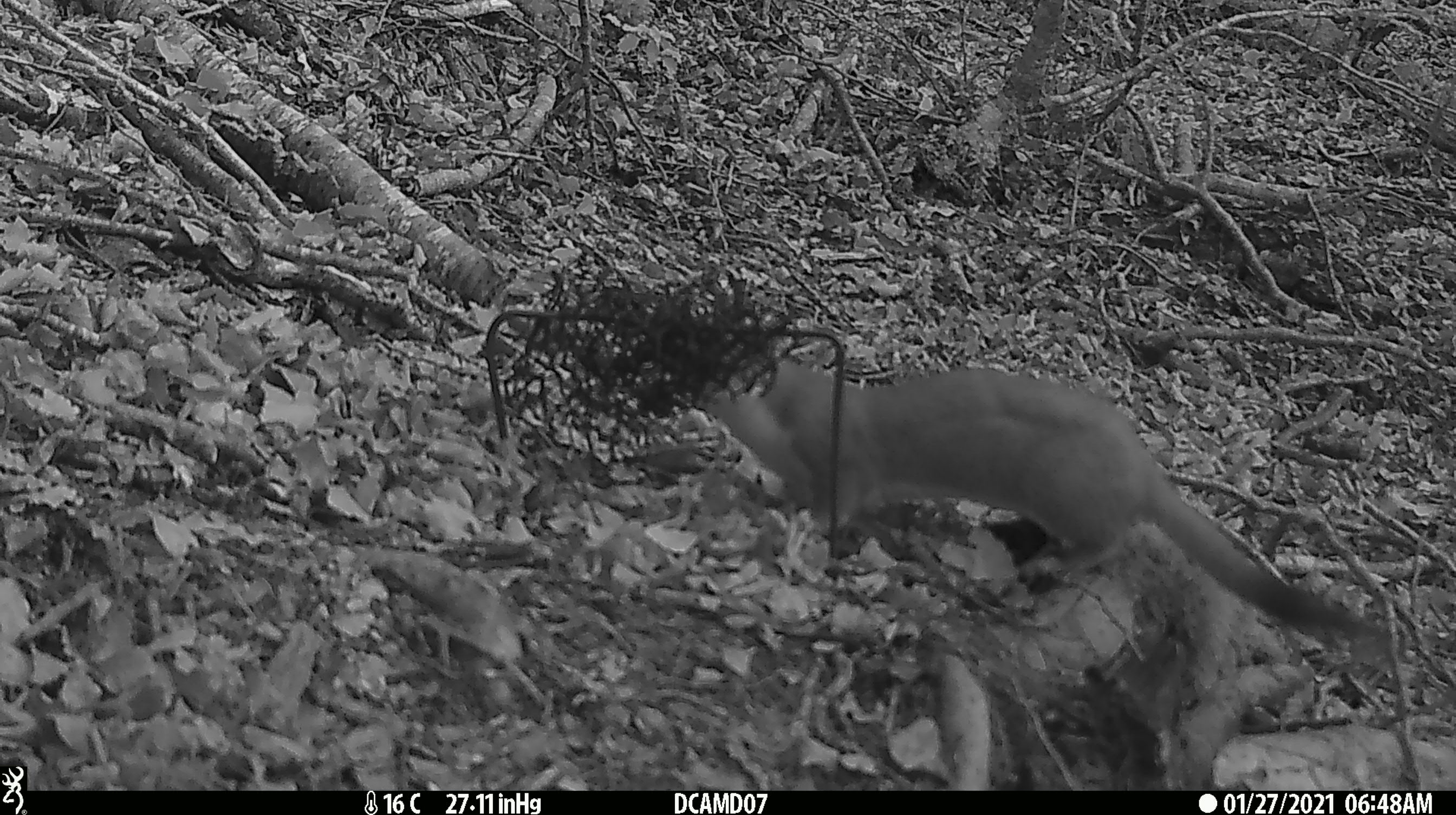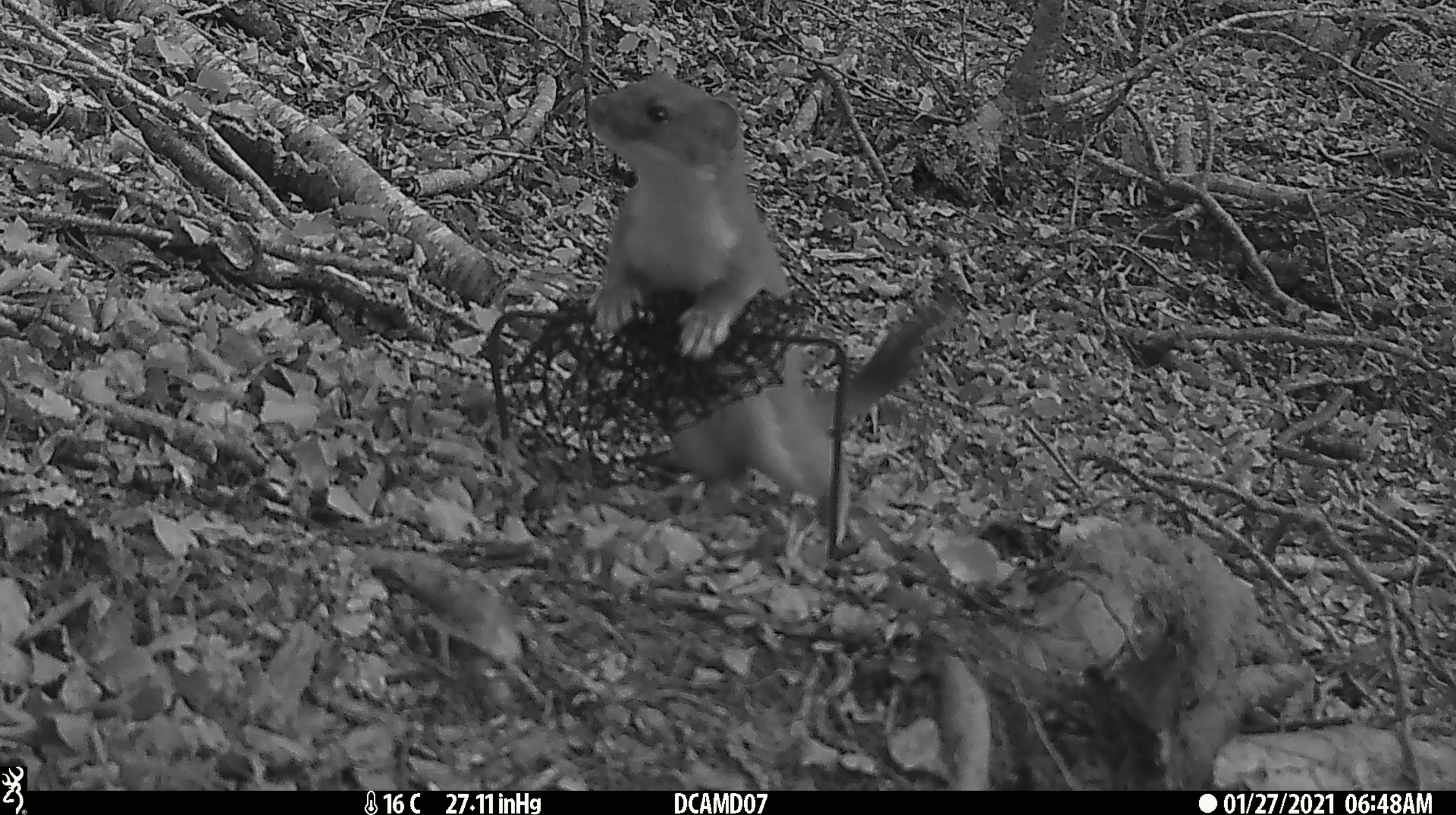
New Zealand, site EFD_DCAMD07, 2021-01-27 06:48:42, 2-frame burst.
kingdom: Animalia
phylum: Chordata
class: Mammalia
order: Carnivora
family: Mustelidae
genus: Mustela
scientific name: Mustela erminea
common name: stoat